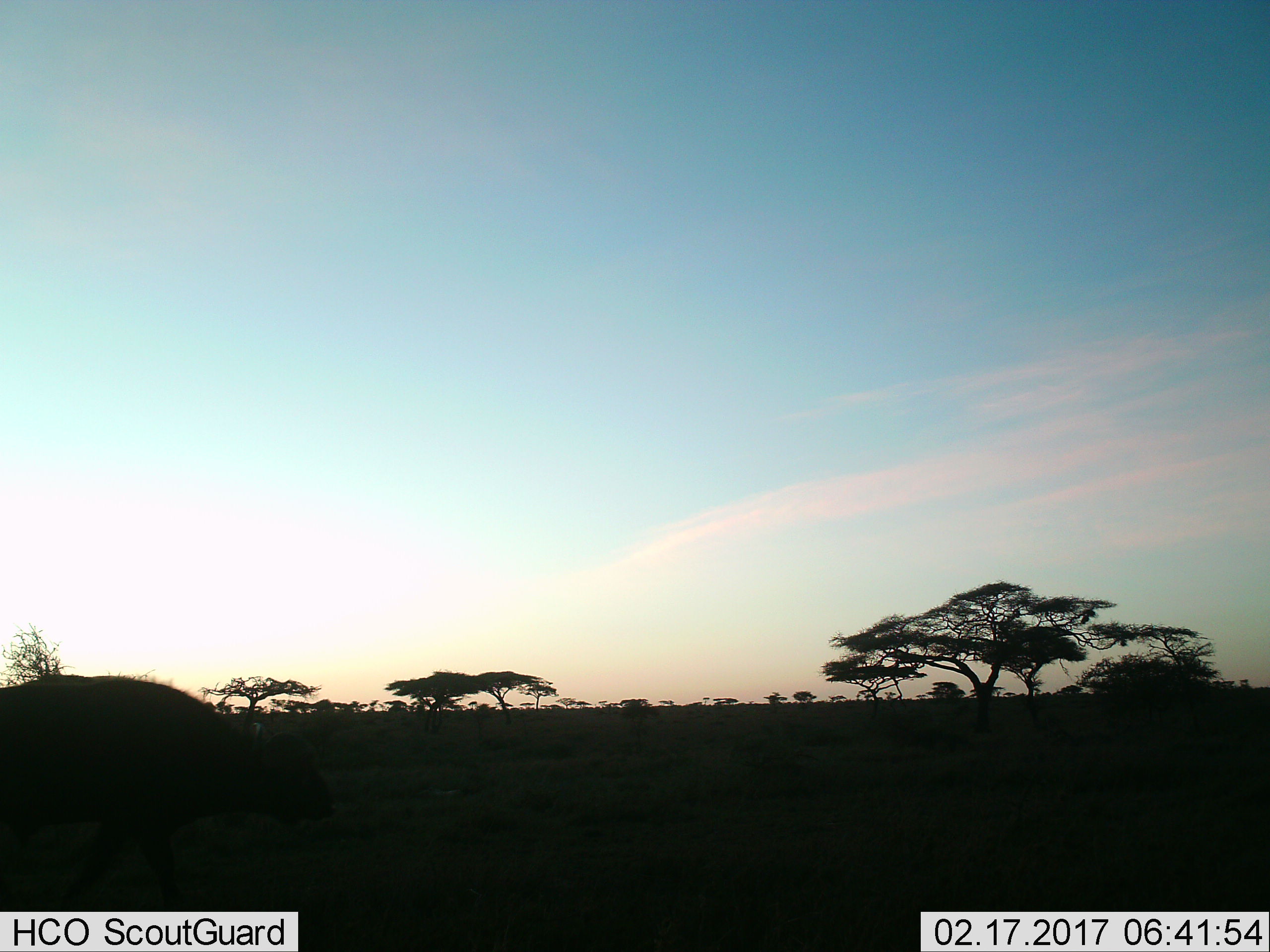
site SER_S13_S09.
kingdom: Animalia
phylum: Chordata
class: Mammalia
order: Artiodactyla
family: Bovidae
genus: Syncerus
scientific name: Syncerus caffer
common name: african buffalo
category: buffalo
Buffalo (african buffalo) (Syncerus caffer), count 1. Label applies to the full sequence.